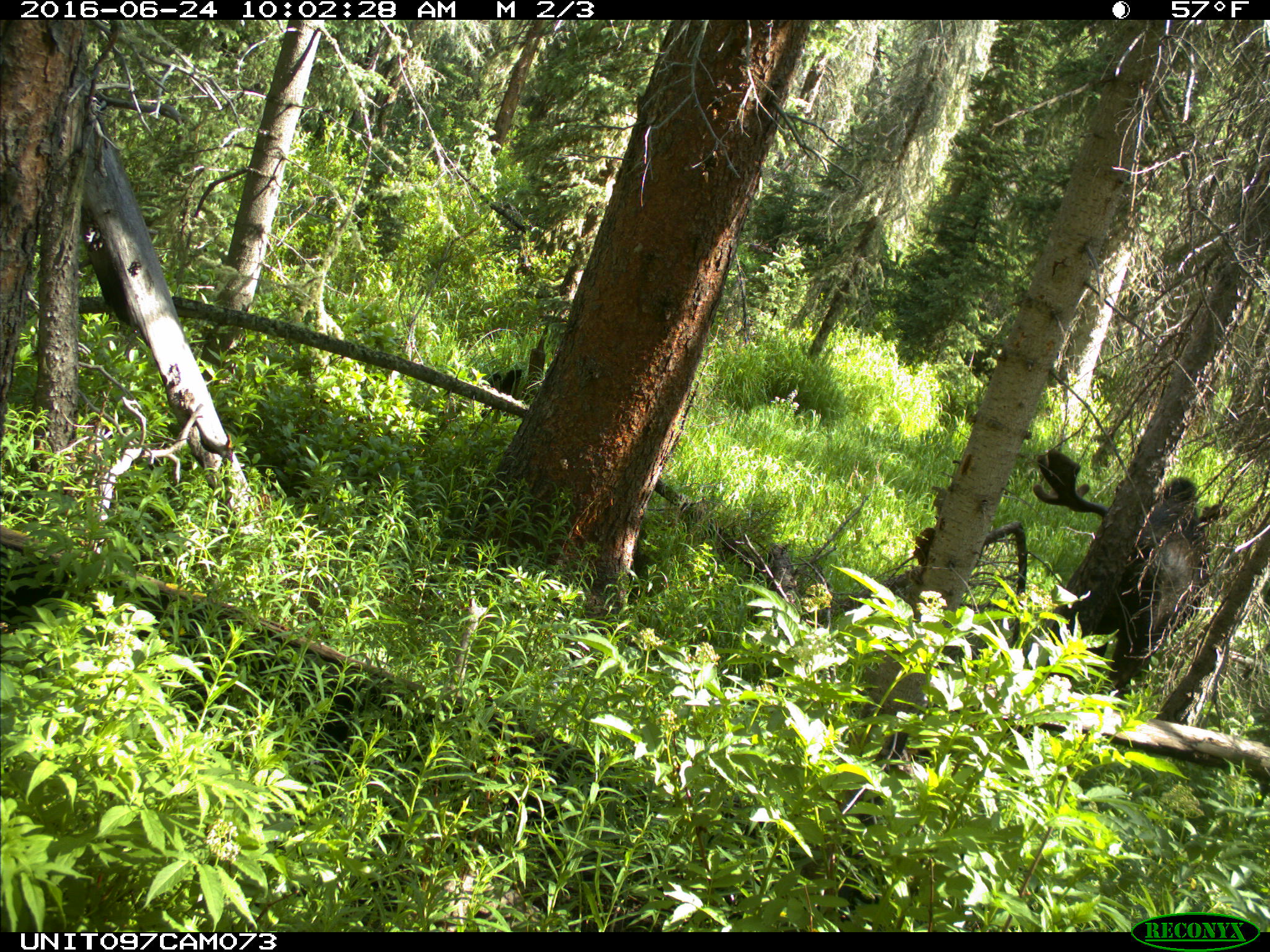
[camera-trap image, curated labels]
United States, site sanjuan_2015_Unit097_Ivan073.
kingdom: Animalia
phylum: Chordata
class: Mammalia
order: Artiodactyla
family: Cervidae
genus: Alces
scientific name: Alces alces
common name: moose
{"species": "Alces alces (moose)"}